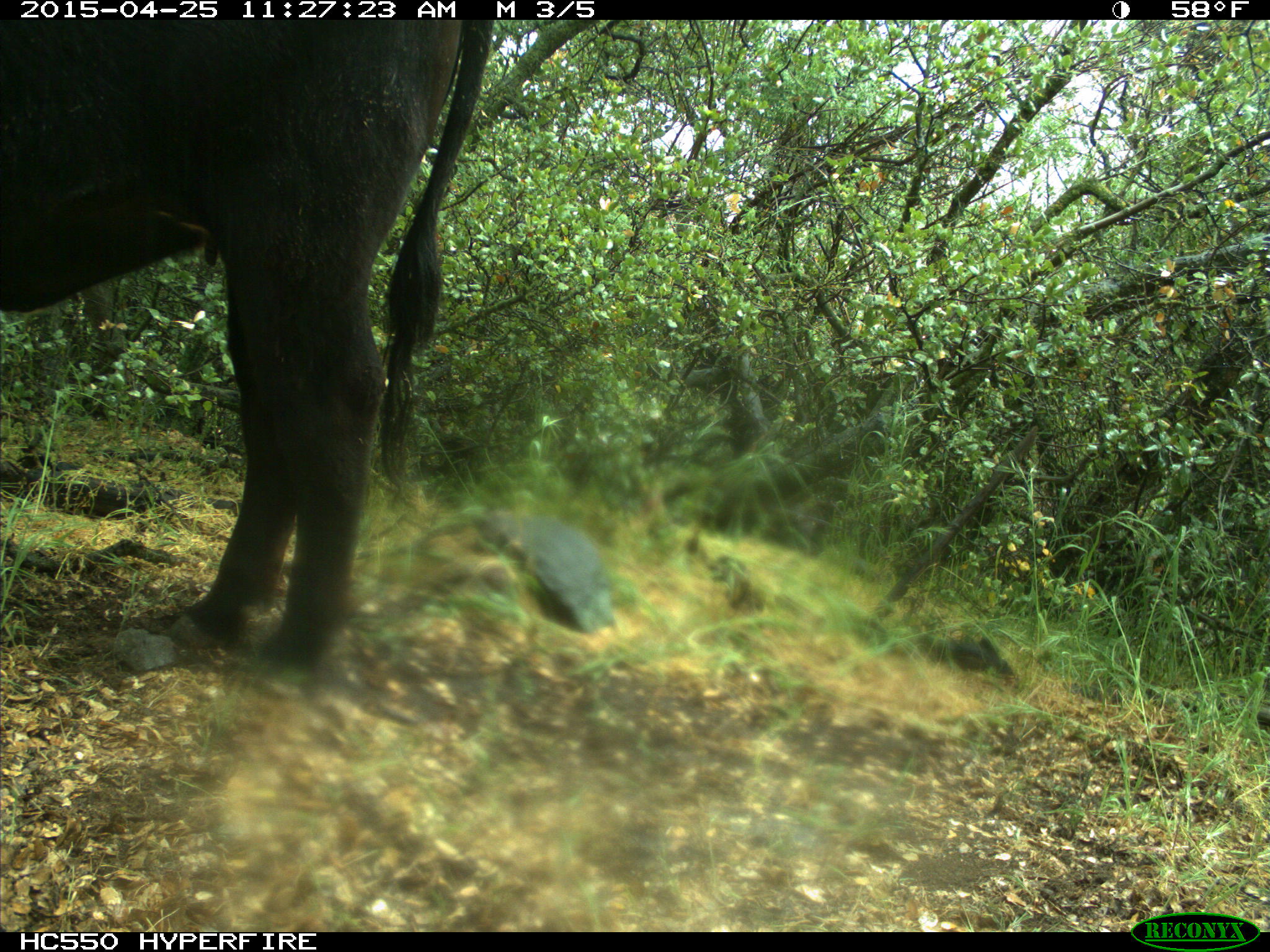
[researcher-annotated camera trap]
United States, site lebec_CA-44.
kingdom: Animalia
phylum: Chordata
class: Mammalia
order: Artiodactyla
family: Suidae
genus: Sus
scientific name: Sus scrofa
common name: wild boar